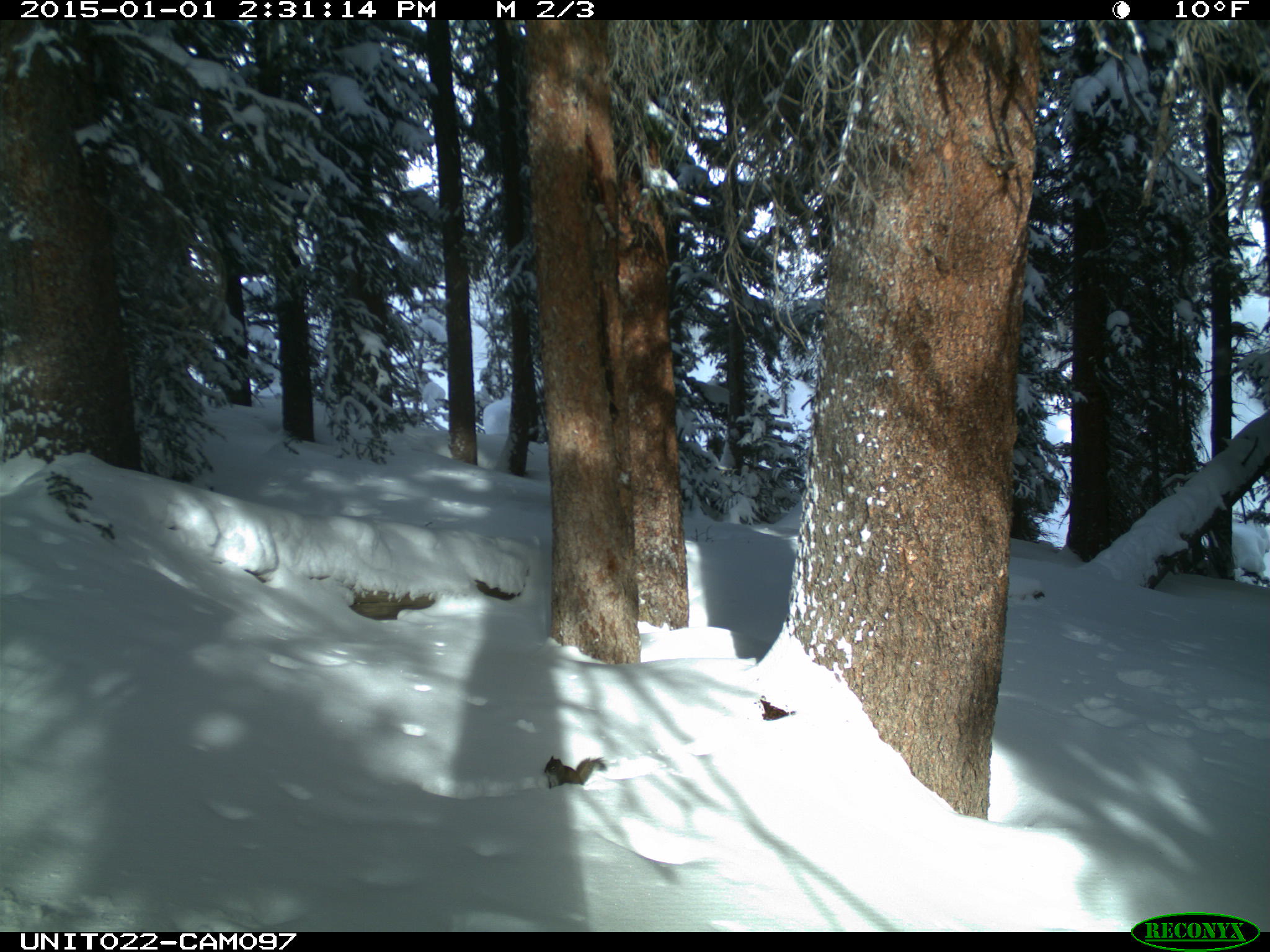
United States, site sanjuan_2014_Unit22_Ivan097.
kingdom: Animalia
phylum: Chordata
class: Mammalia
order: Rodentia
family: Sciuridae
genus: Tamiasciurus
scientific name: Tamiasciurus hudsonicus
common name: american red squirrel